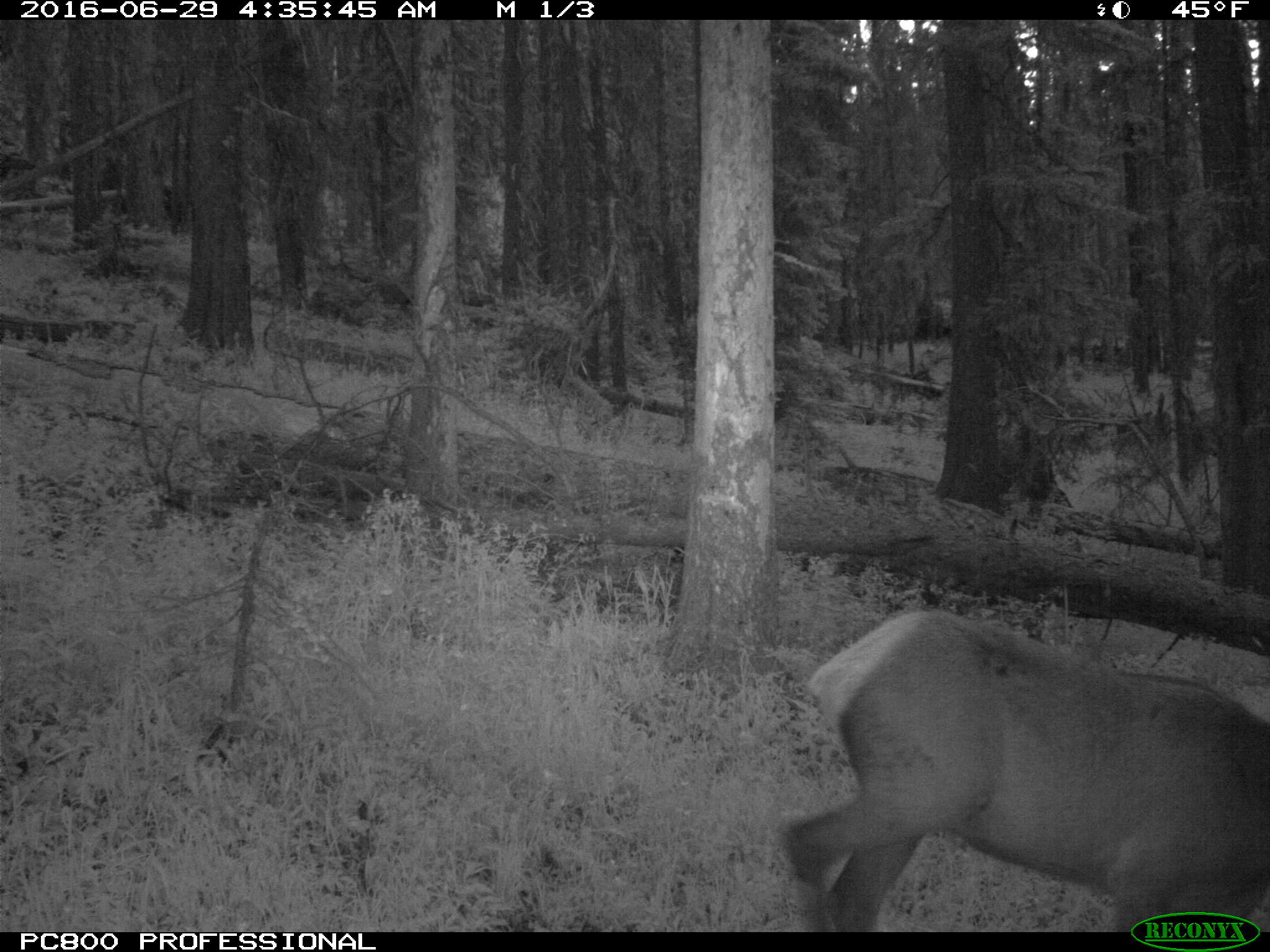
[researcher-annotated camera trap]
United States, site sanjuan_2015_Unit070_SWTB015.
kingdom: Animalia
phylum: Chordata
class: Mammalia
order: Artiodactyla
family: Cervidae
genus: Cervus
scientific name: Cervus elaphus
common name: red deer